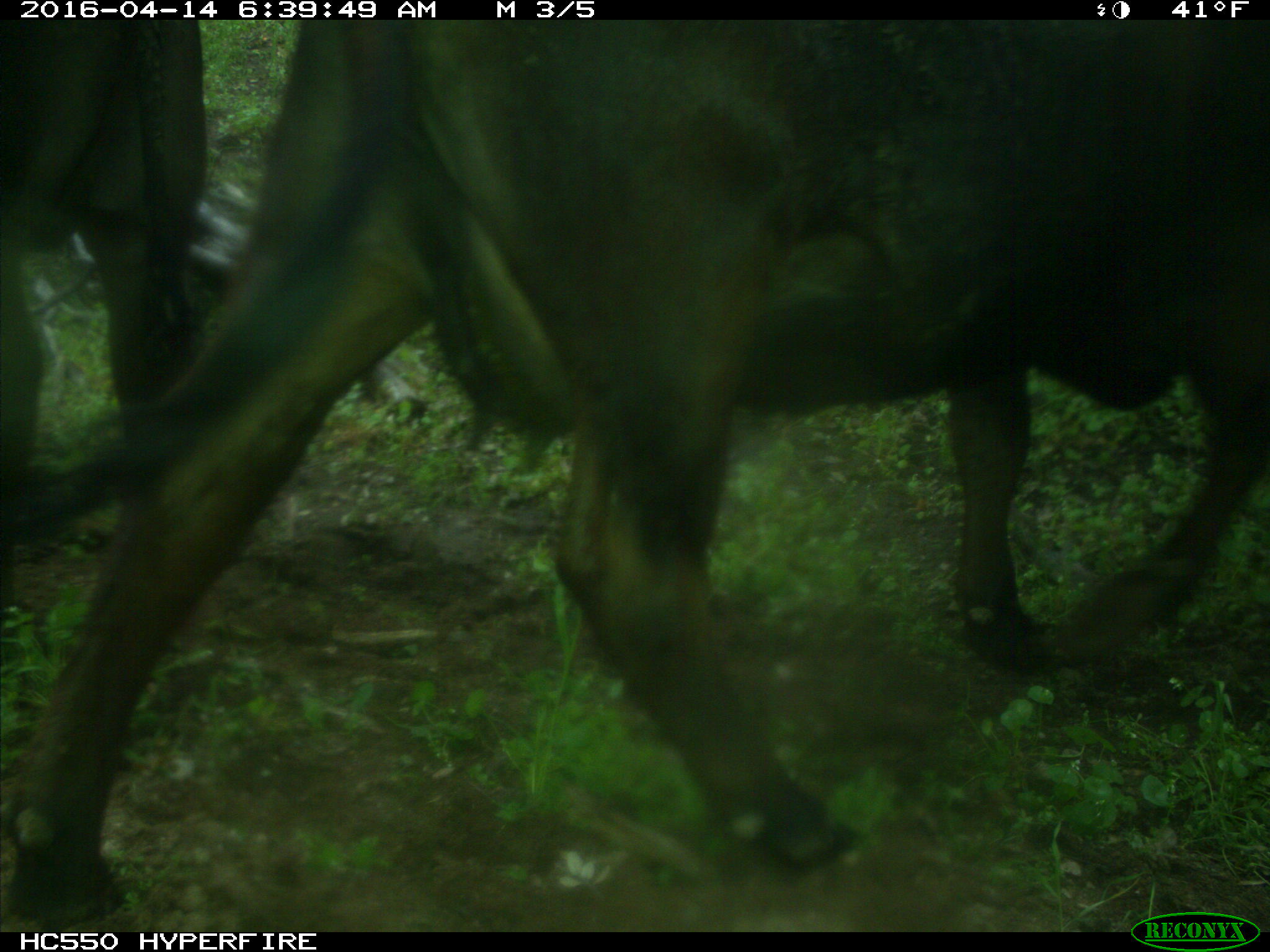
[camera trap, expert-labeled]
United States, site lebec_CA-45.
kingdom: Animalia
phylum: Chordata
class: Mammalia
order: Artiodactyla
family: Bovidae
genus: Bos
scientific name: Bos taurus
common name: domestic cow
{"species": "Bos taurus (domestic cow)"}